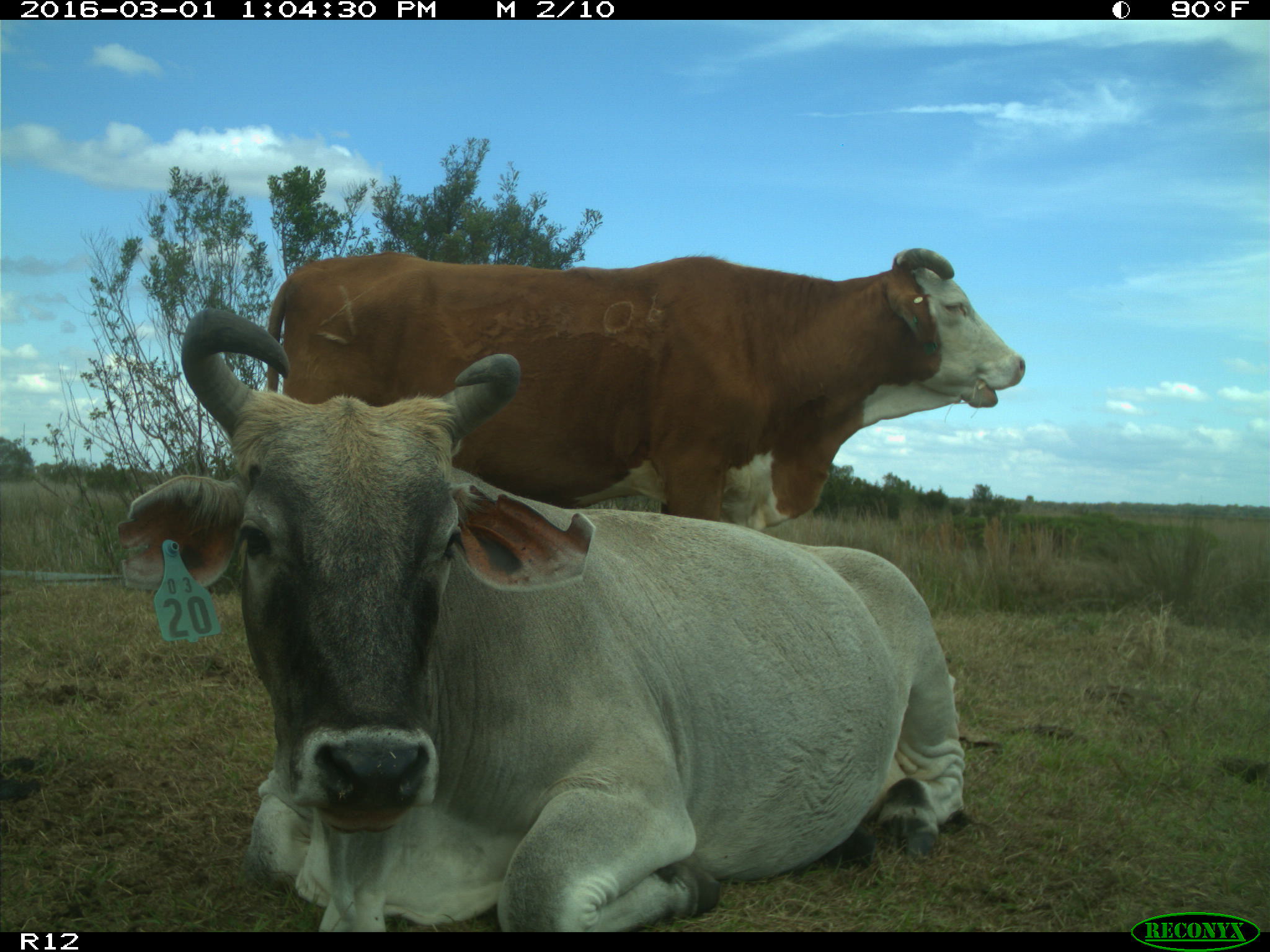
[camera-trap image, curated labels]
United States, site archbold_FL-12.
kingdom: Animalia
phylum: Chordata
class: Mammalia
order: Artiodactyla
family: Bovidae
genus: Bos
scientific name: Bos taurus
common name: domestic cow